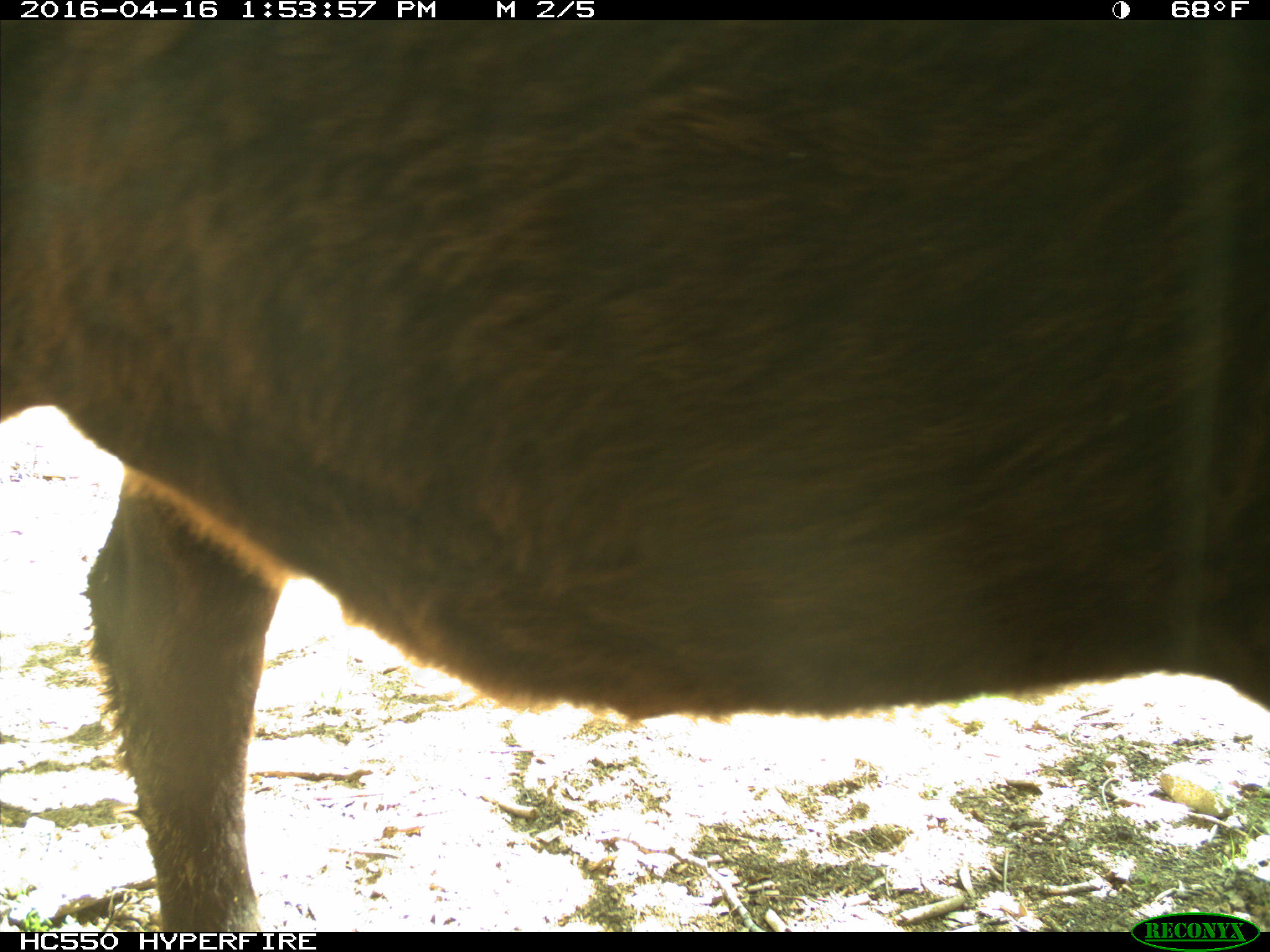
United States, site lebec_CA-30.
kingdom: Animalia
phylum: Chordata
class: Mammalia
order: Artiodactyla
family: Bovidae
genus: Bos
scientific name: Bos taurus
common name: domestic cow